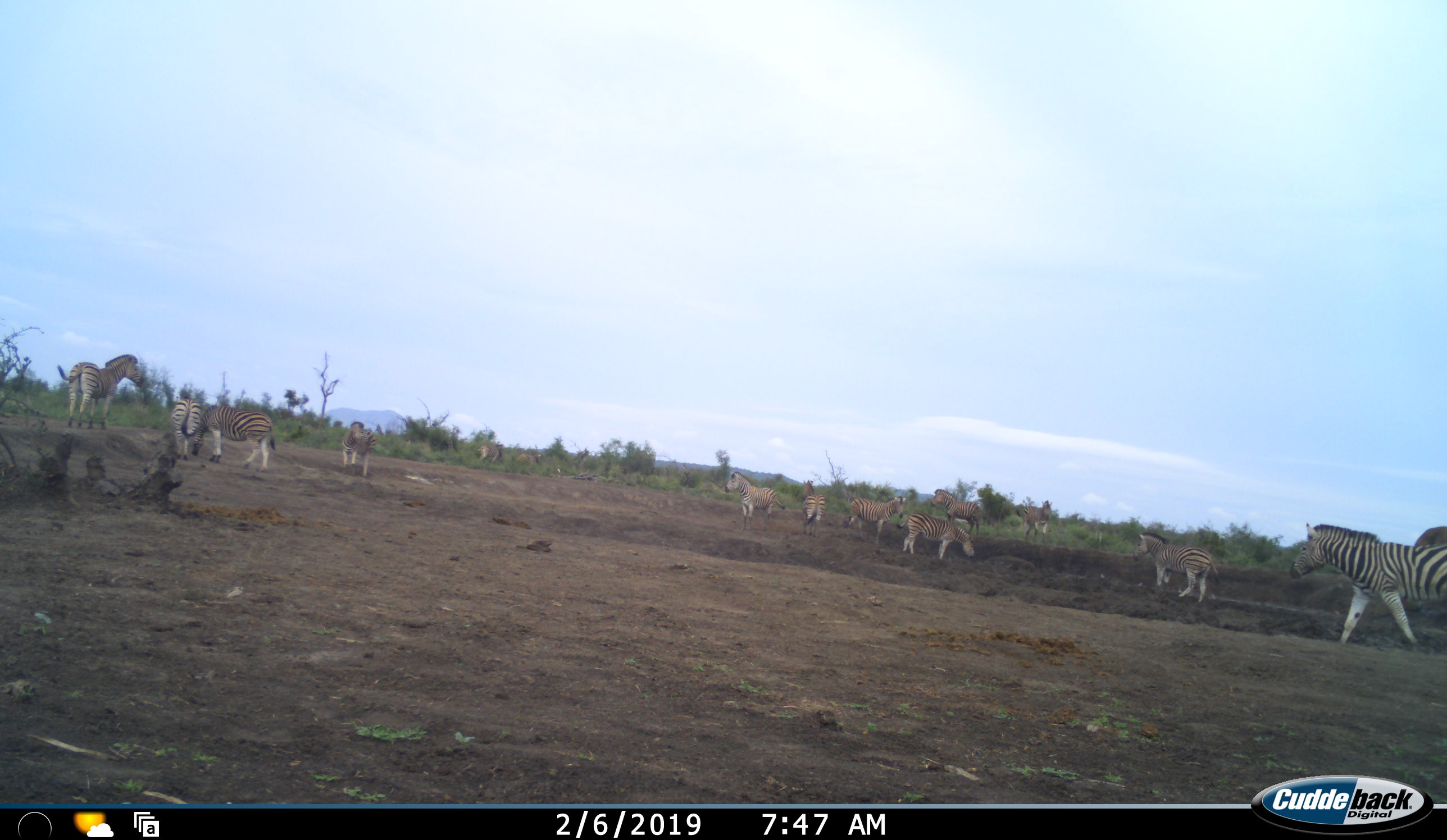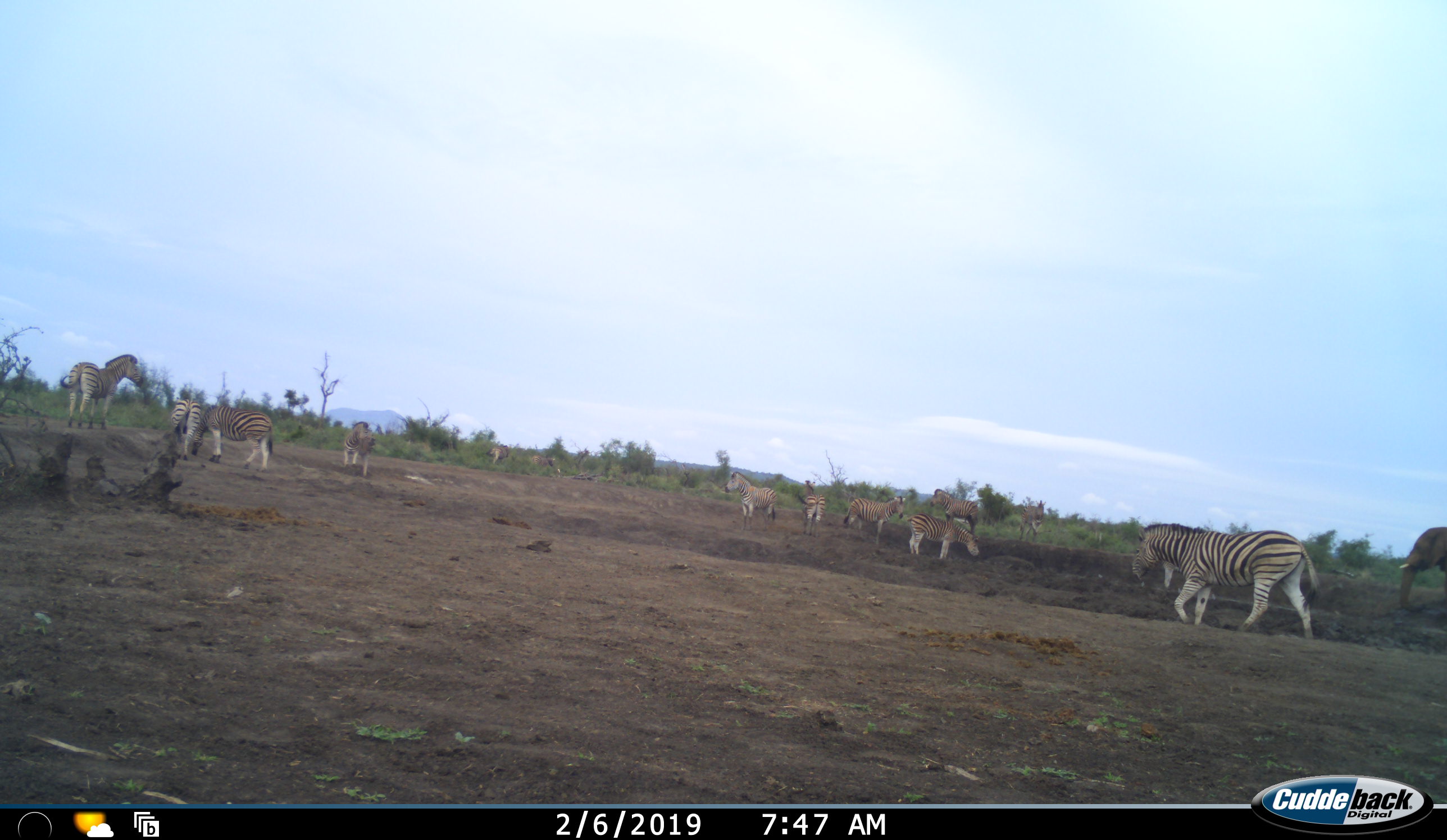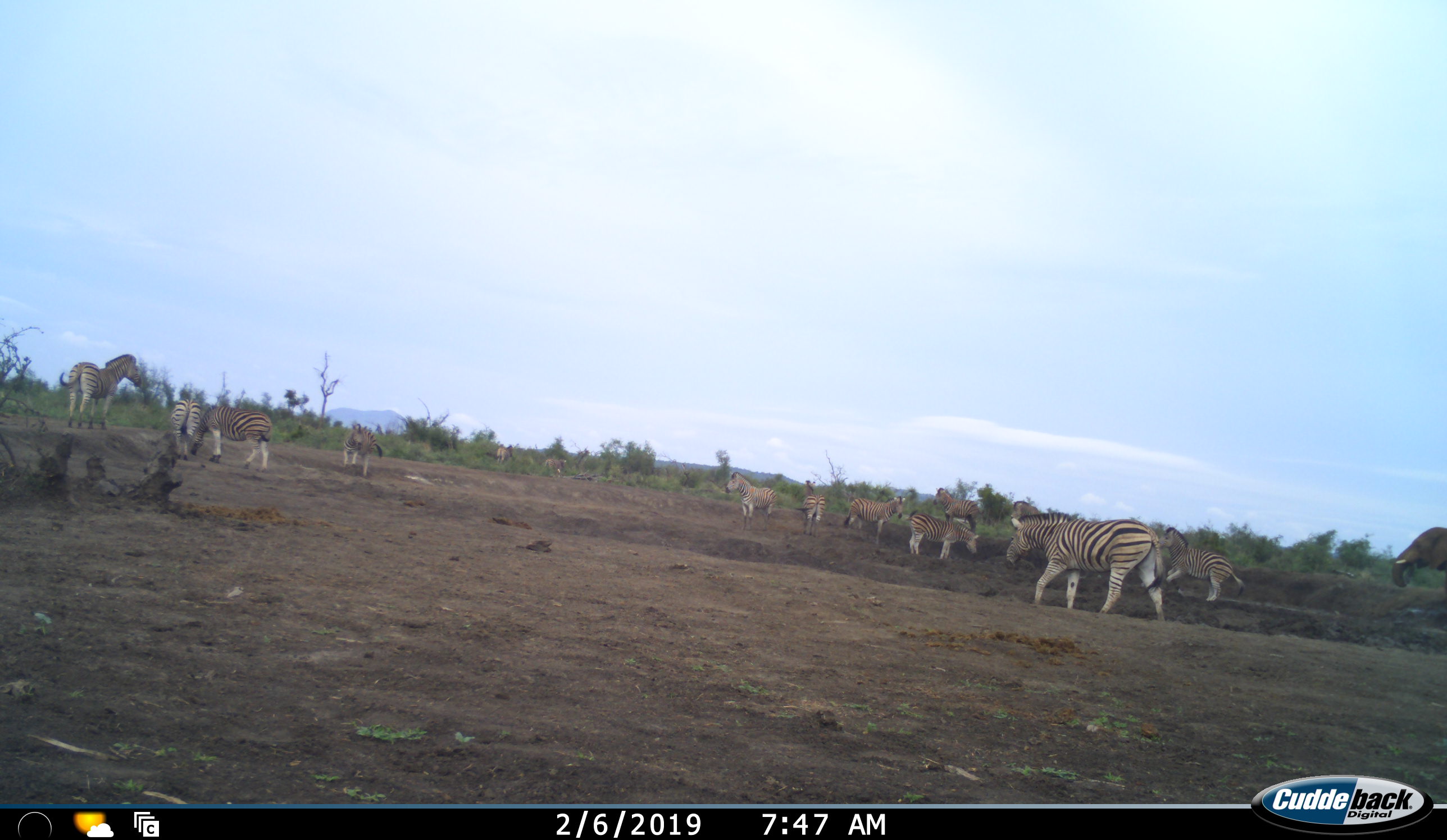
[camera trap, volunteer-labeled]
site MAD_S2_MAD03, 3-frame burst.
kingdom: Animalia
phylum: Chordata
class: Mammalia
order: Perissodactyla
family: Equidae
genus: Equus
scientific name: Equus quagga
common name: plains zebra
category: zebraplains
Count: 11-50.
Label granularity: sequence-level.